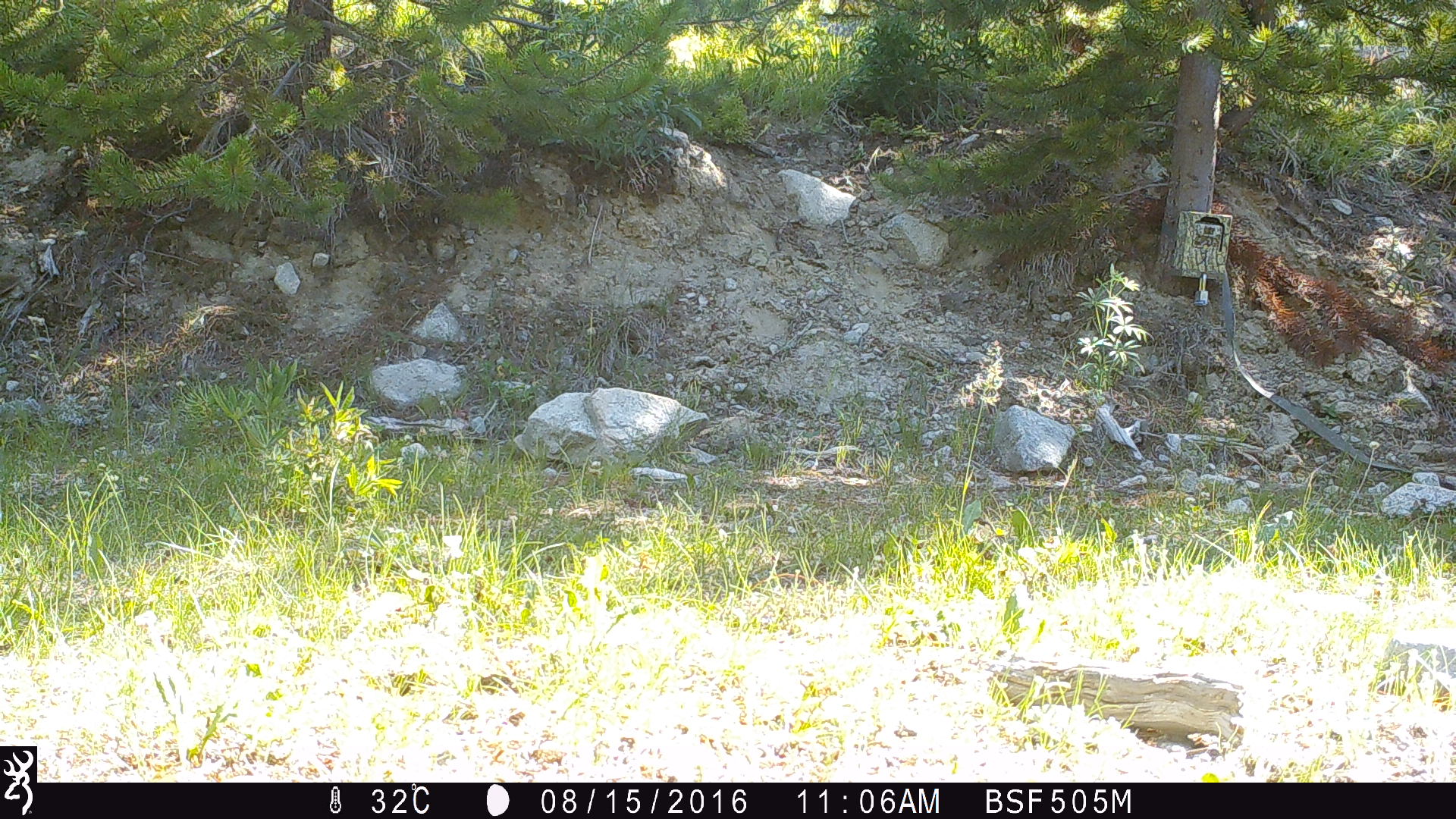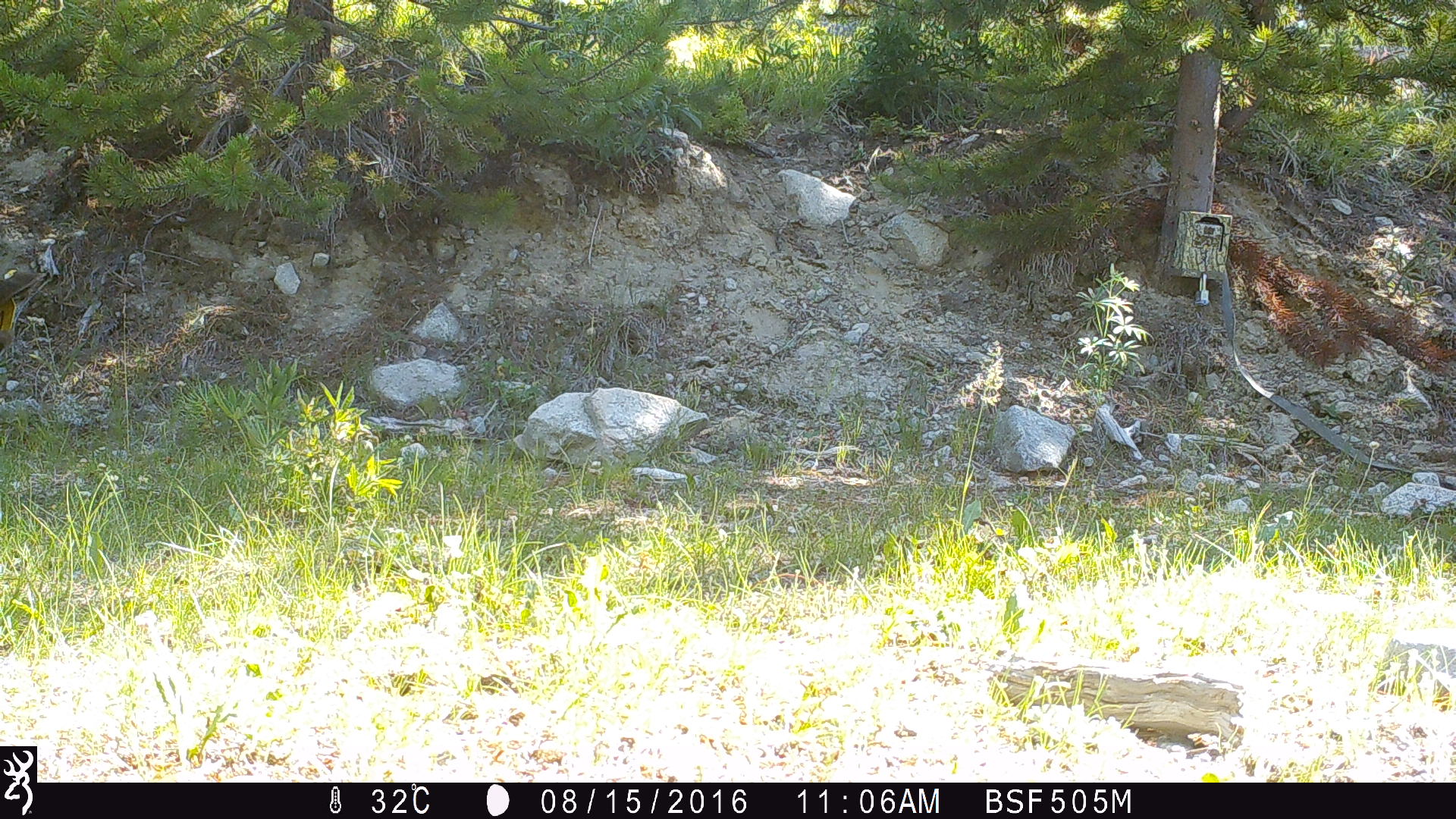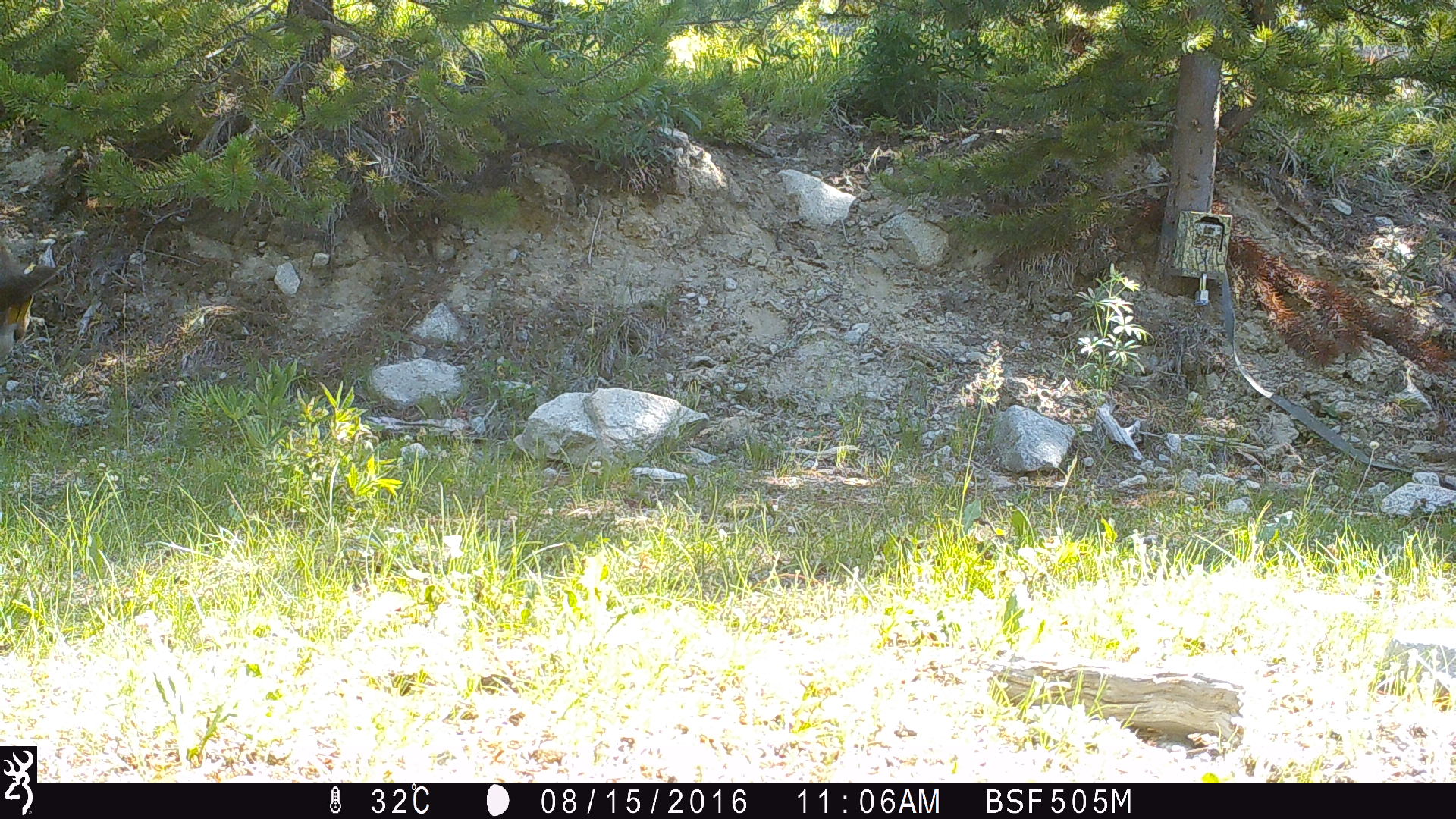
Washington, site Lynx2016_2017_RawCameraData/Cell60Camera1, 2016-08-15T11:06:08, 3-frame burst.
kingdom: Animalia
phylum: Chordata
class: Mammalia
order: Artiodactyla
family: Bovidae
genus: Bos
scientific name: Bos taurus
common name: domestic cattle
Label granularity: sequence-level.